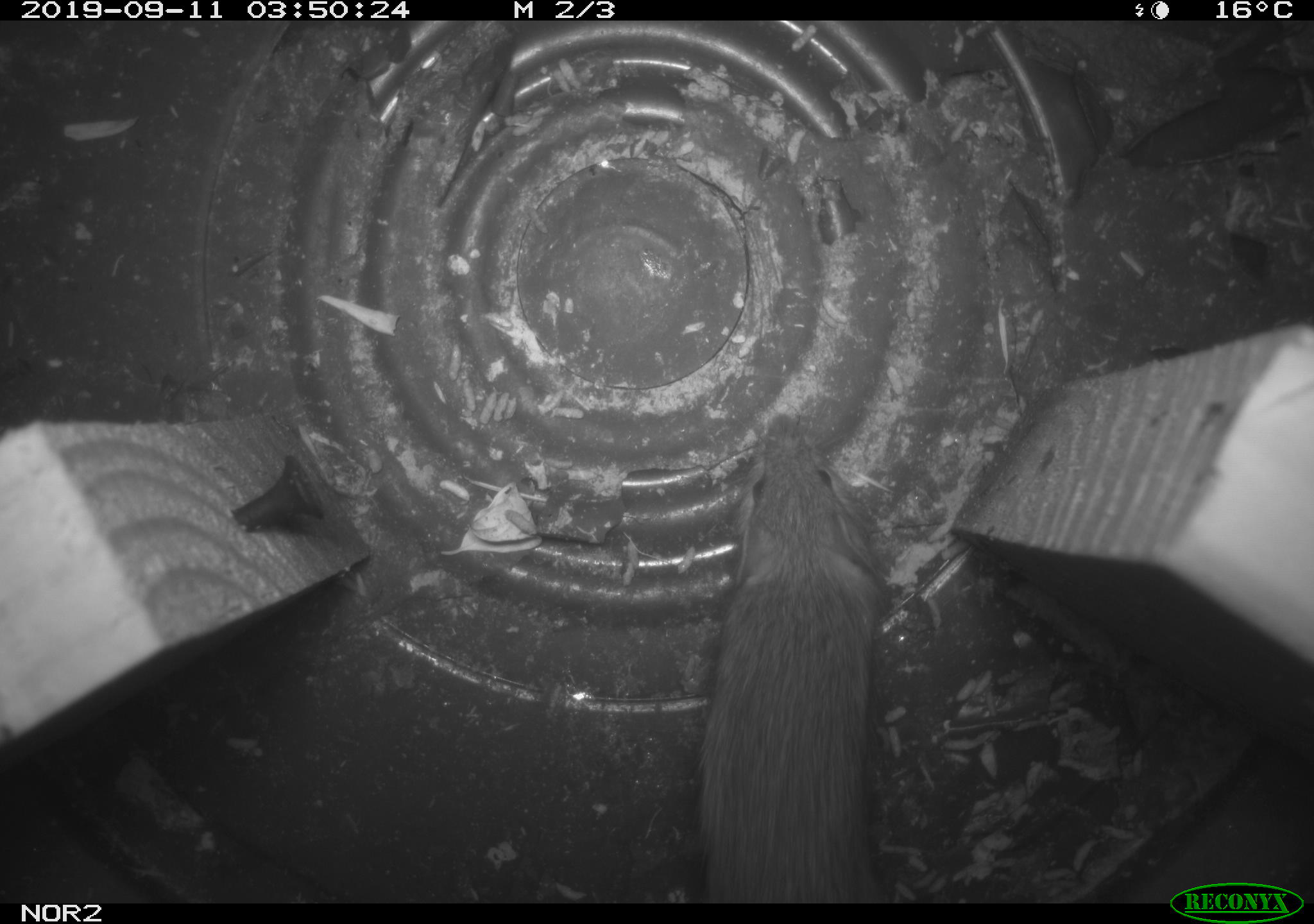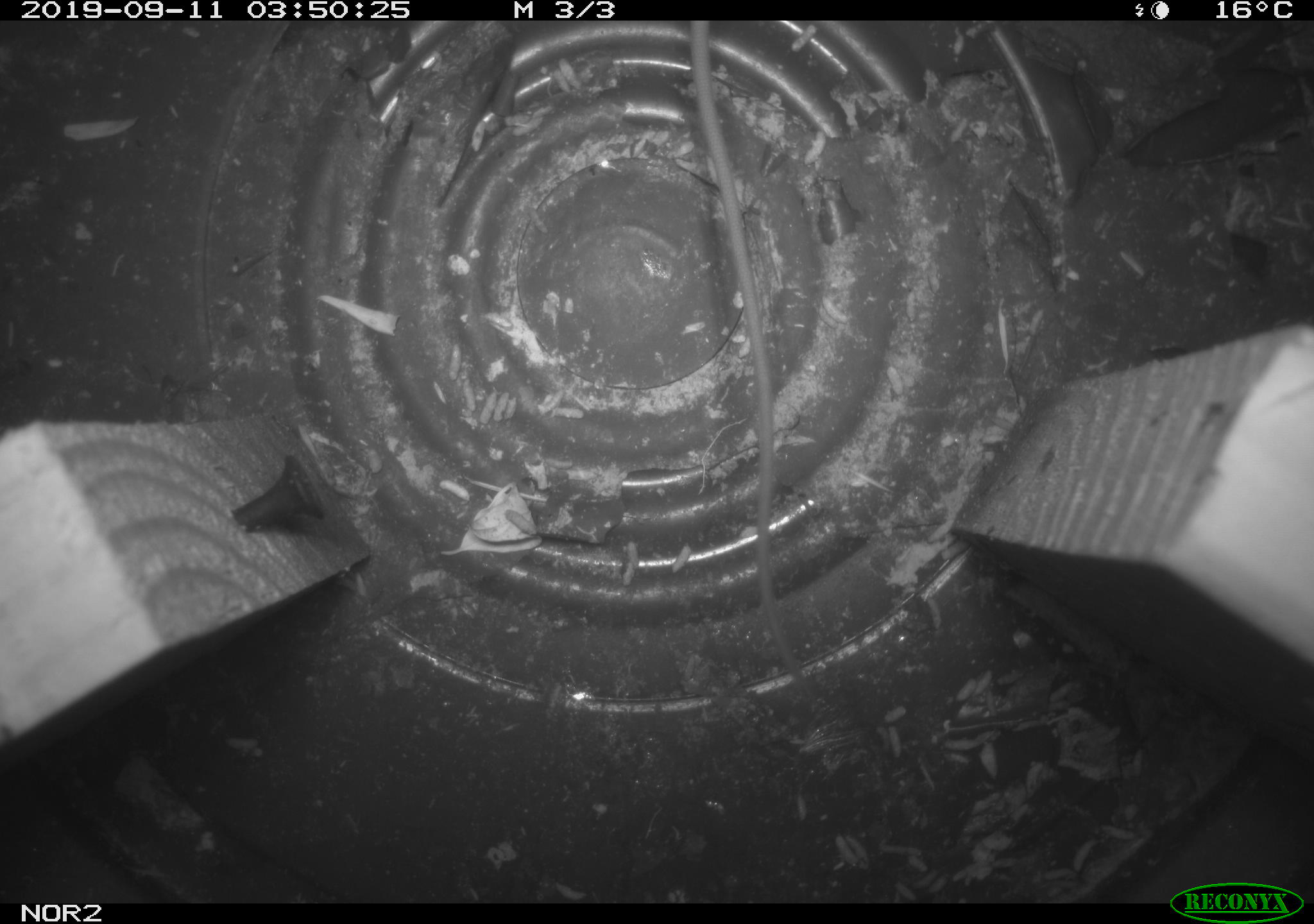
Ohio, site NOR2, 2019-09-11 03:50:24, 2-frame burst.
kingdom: Animalia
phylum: Chordata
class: Mammalia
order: Rodentia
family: Zapodidae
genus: Napaeozapus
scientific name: Napaeozapus insignis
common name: woodland jumping mouse